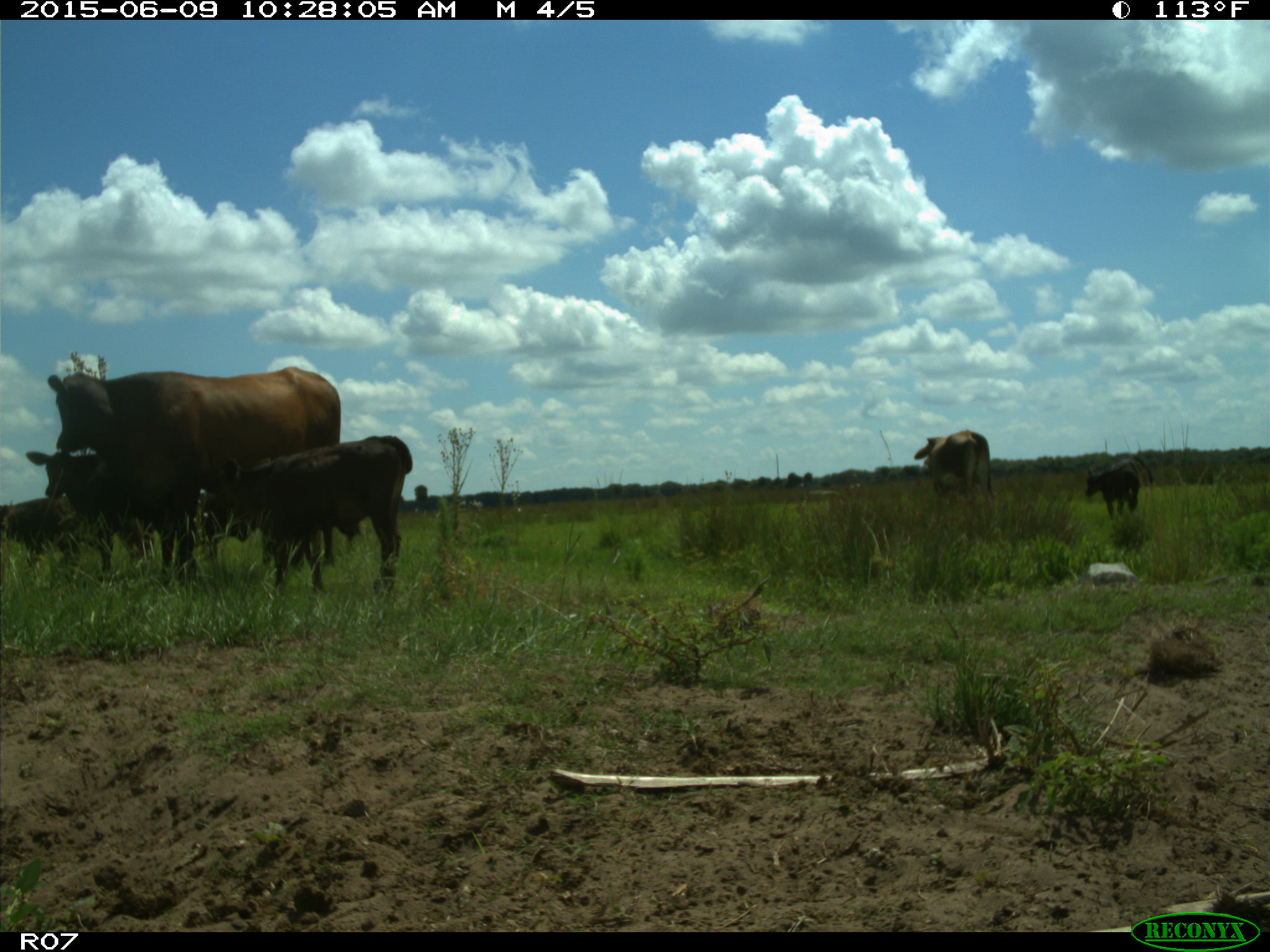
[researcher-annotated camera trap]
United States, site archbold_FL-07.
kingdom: Animalia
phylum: Chordata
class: Mammalia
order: Artiodactyla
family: Bovidae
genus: Bos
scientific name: Bos taurus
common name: domestic cow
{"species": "Bos taurus (domestic cow)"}